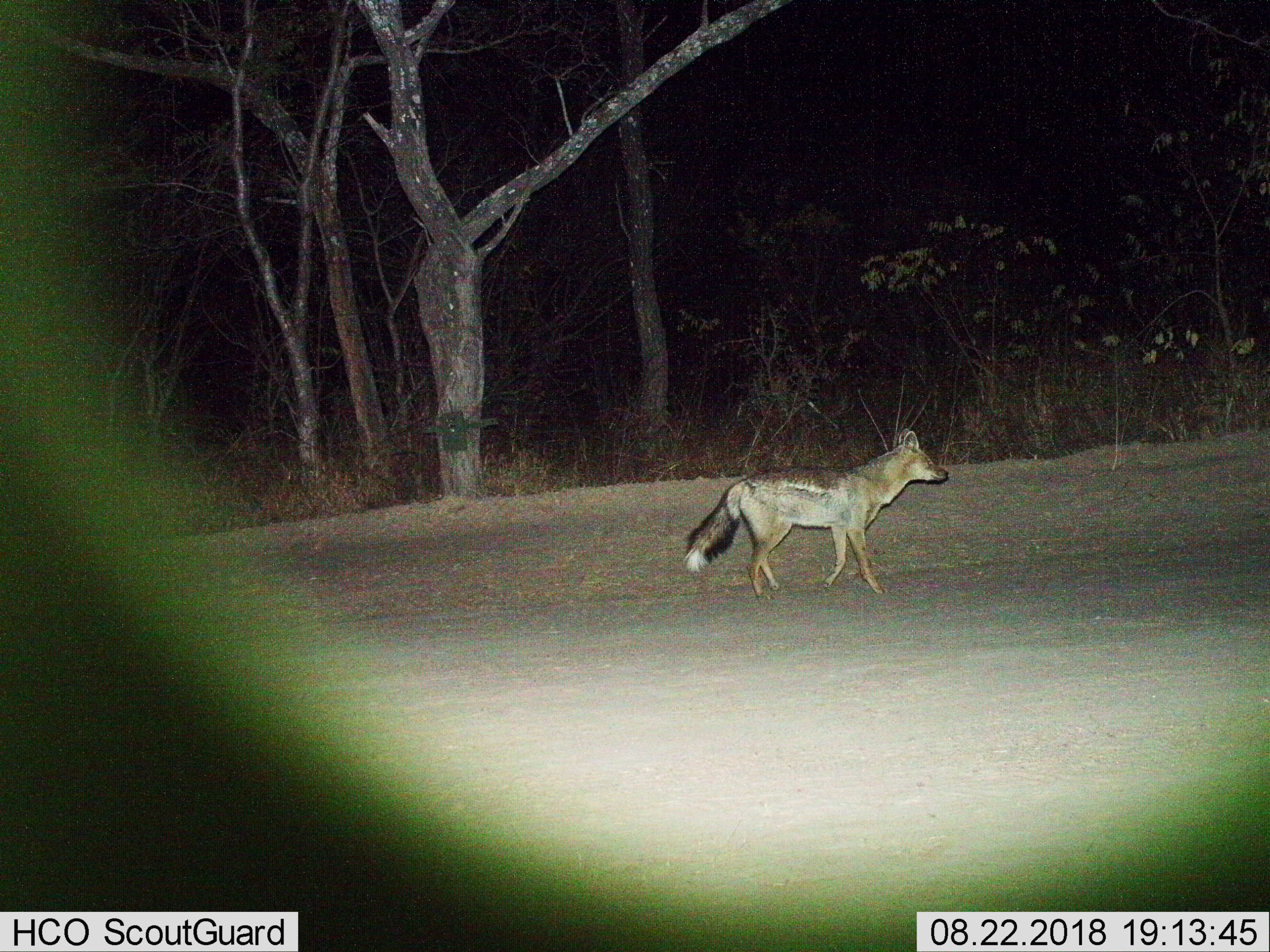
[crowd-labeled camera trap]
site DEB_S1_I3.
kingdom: Animalia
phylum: Chordata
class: Mammalia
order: Carnivora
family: Canidae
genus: Lupulella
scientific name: Lupulella mesomelas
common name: black-backed jackal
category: jackalblackbacked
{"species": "jackalblackbacked (black-backed jackal) (Lupulella mesomelas)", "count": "1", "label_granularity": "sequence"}